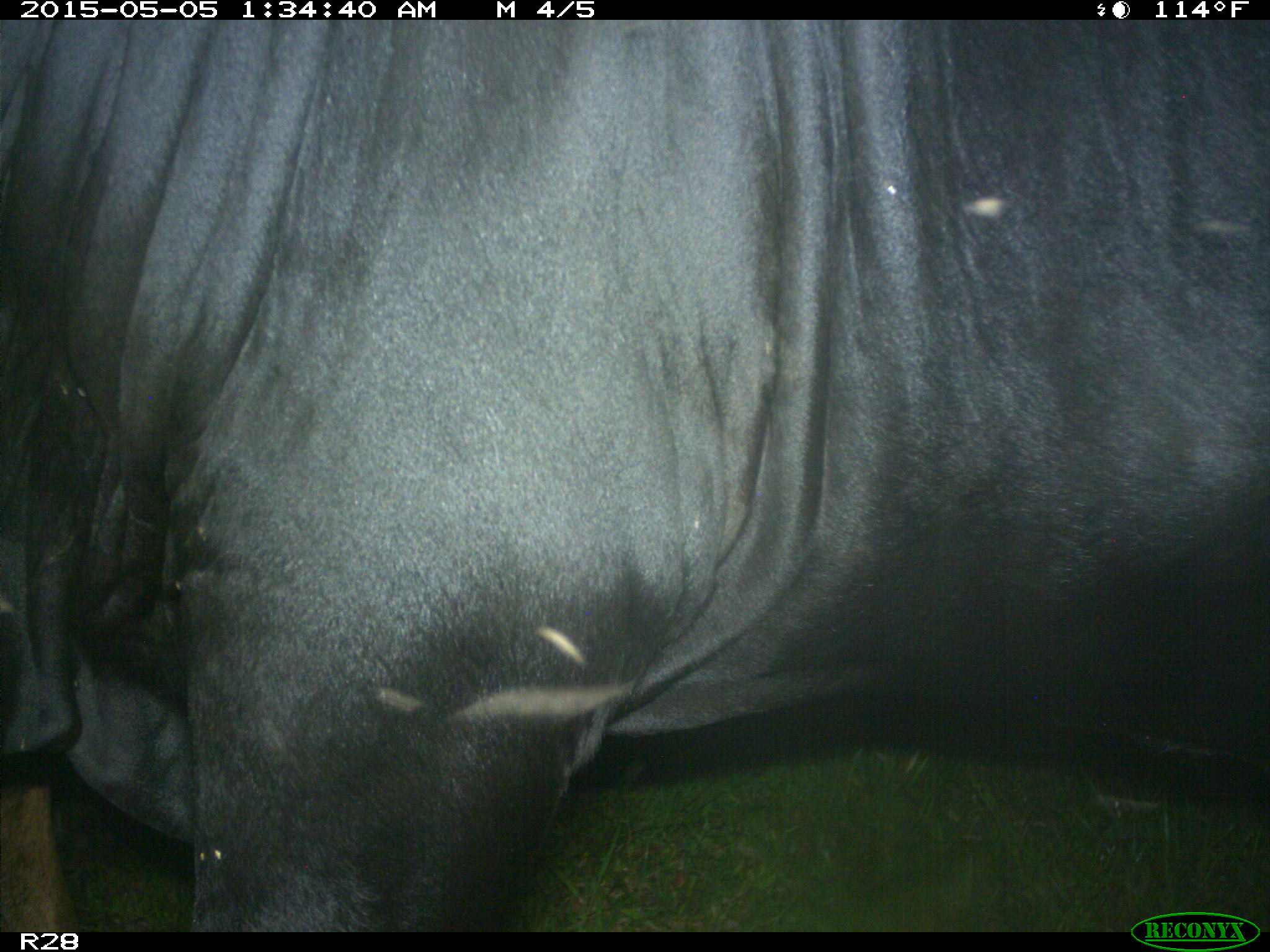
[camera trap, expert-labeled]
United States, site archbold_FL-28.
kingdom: Animalia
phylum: Chordata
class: Mammalia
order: Artiodactyla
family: Bovidae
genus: Bos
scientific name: Bos taurus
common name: domestic cow